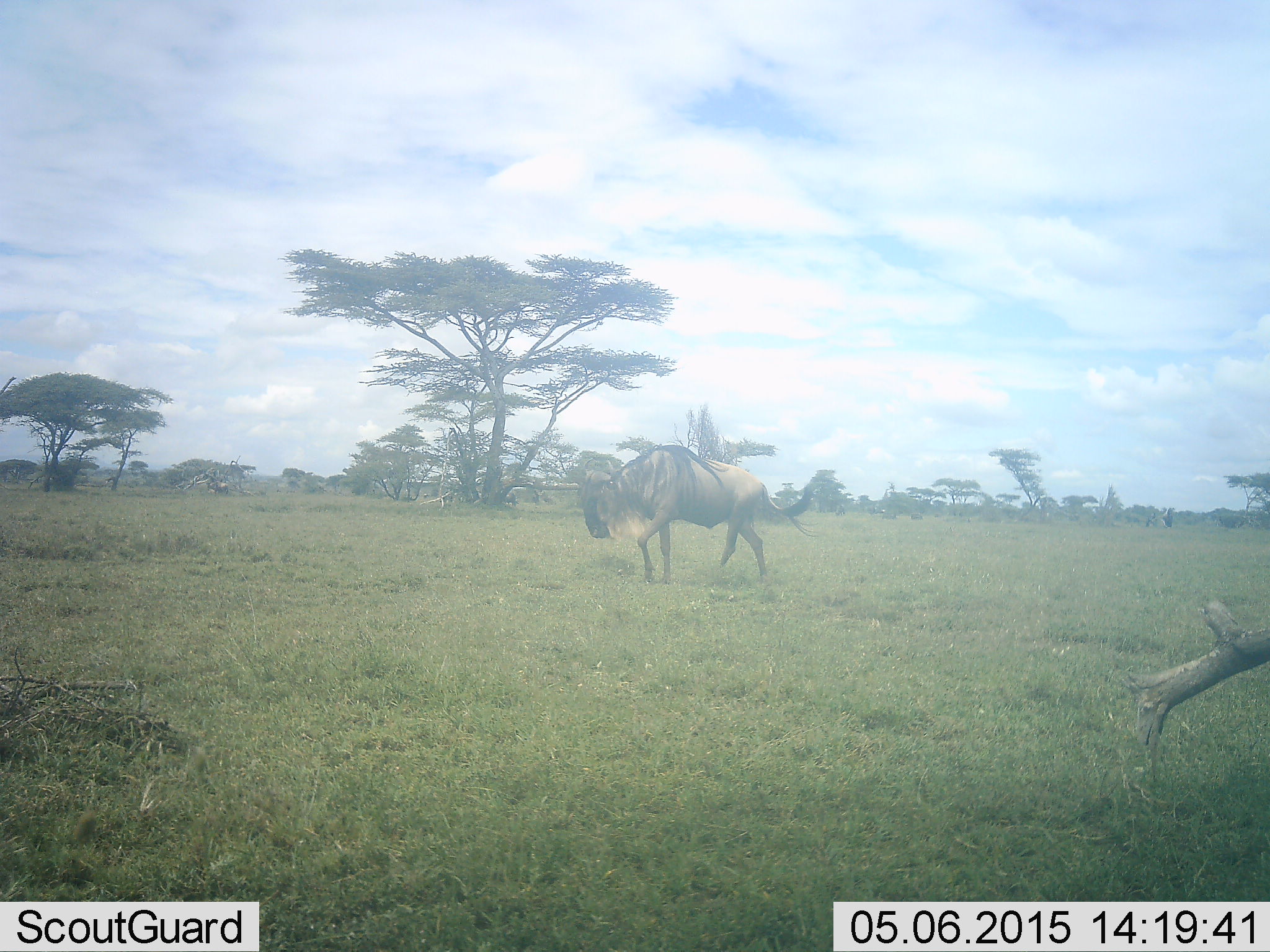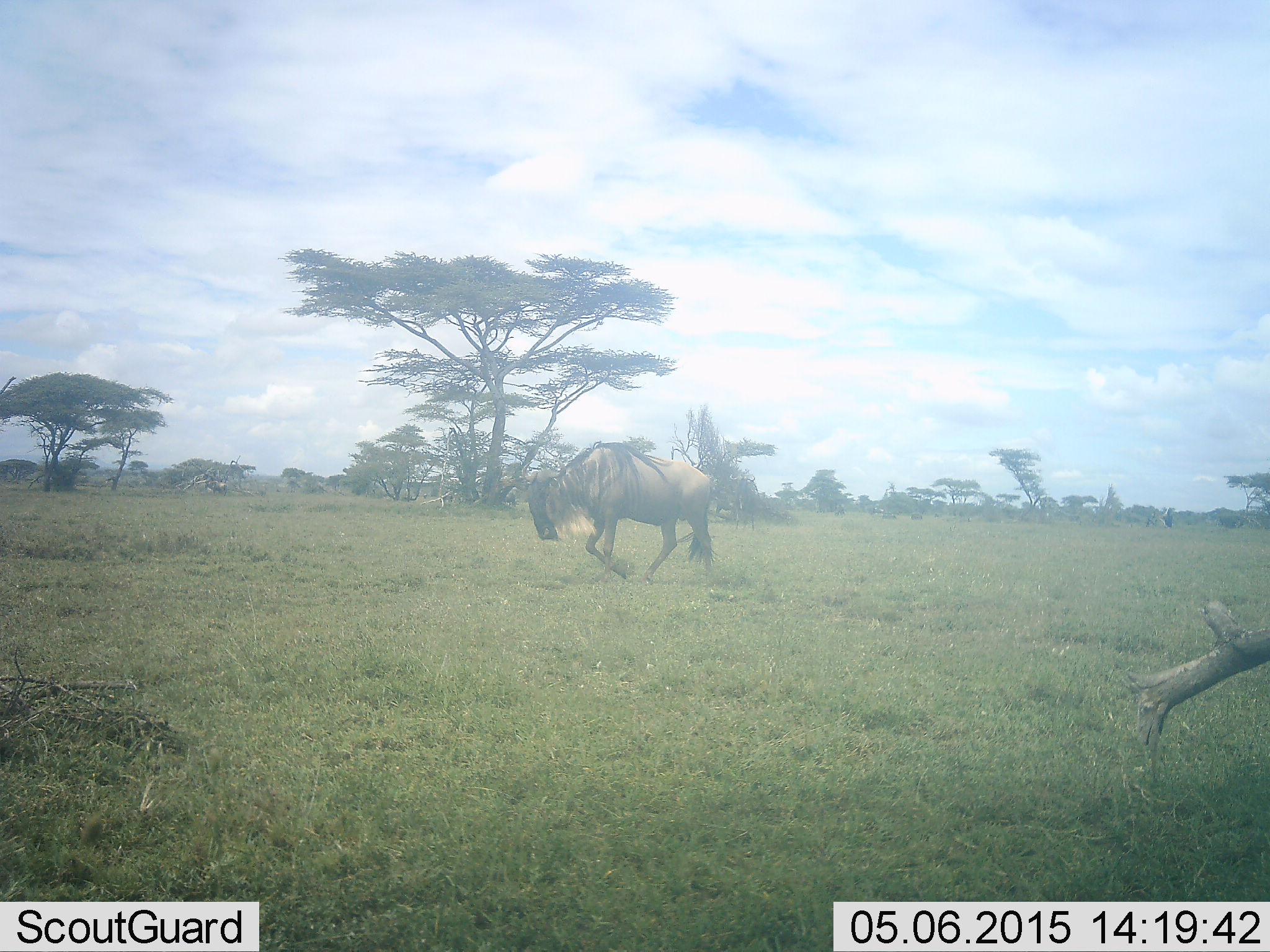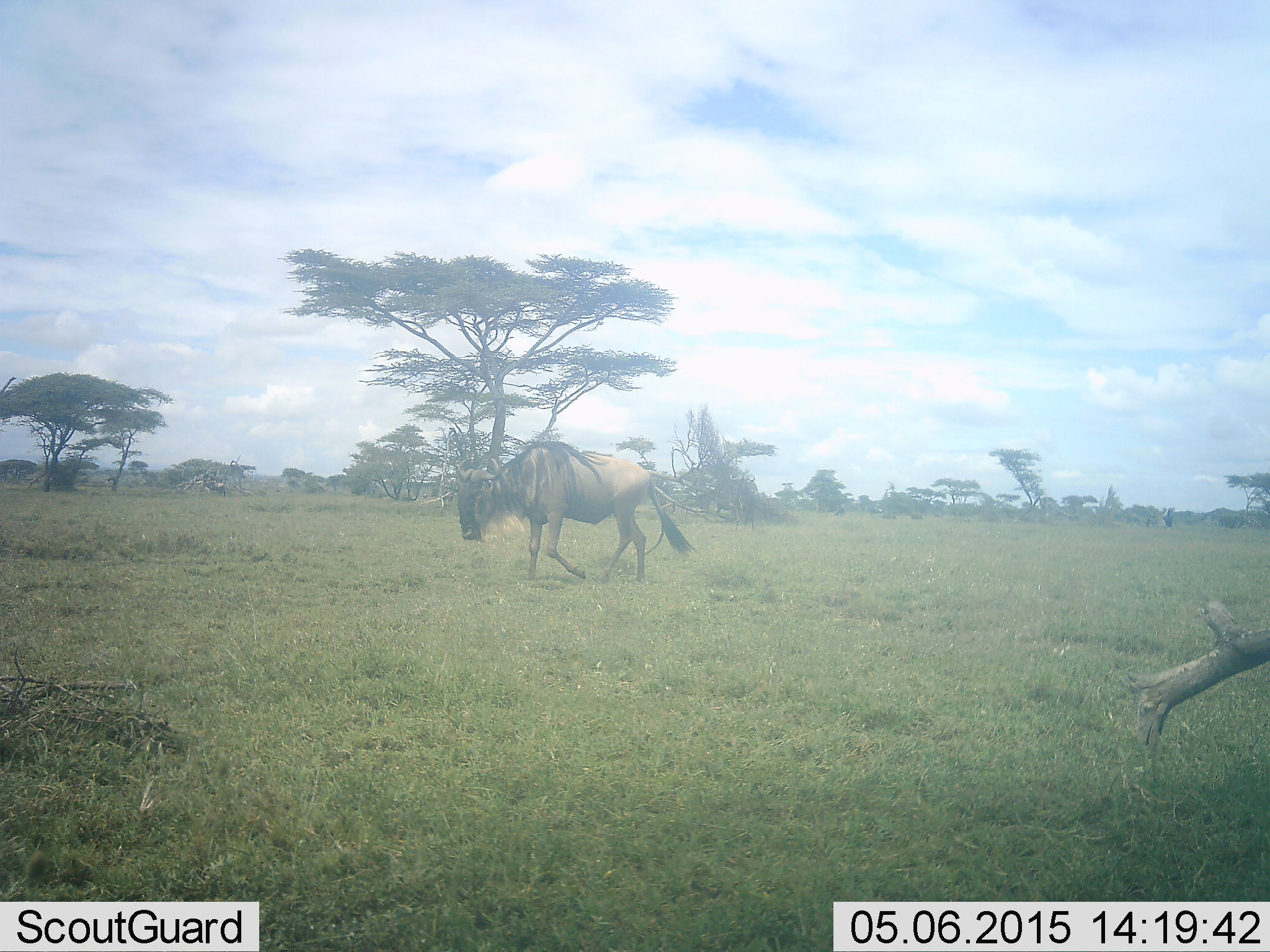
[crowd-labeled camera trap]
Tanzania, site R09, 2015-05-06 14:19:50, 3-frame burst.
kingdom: Animalia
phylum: Chordata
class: Mammalia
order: Artiodactyla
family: Bovidae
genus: Connochaetes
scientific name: Connochaetes taurinus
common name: blue wildebeest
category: wildebeest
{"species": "wildebeest (blue wildebeest) (Connochaetes taurinus)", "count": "1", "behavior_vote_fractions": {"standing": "10%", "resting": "0%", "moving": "100%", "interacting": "0%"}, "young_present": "0%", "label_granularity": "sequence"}